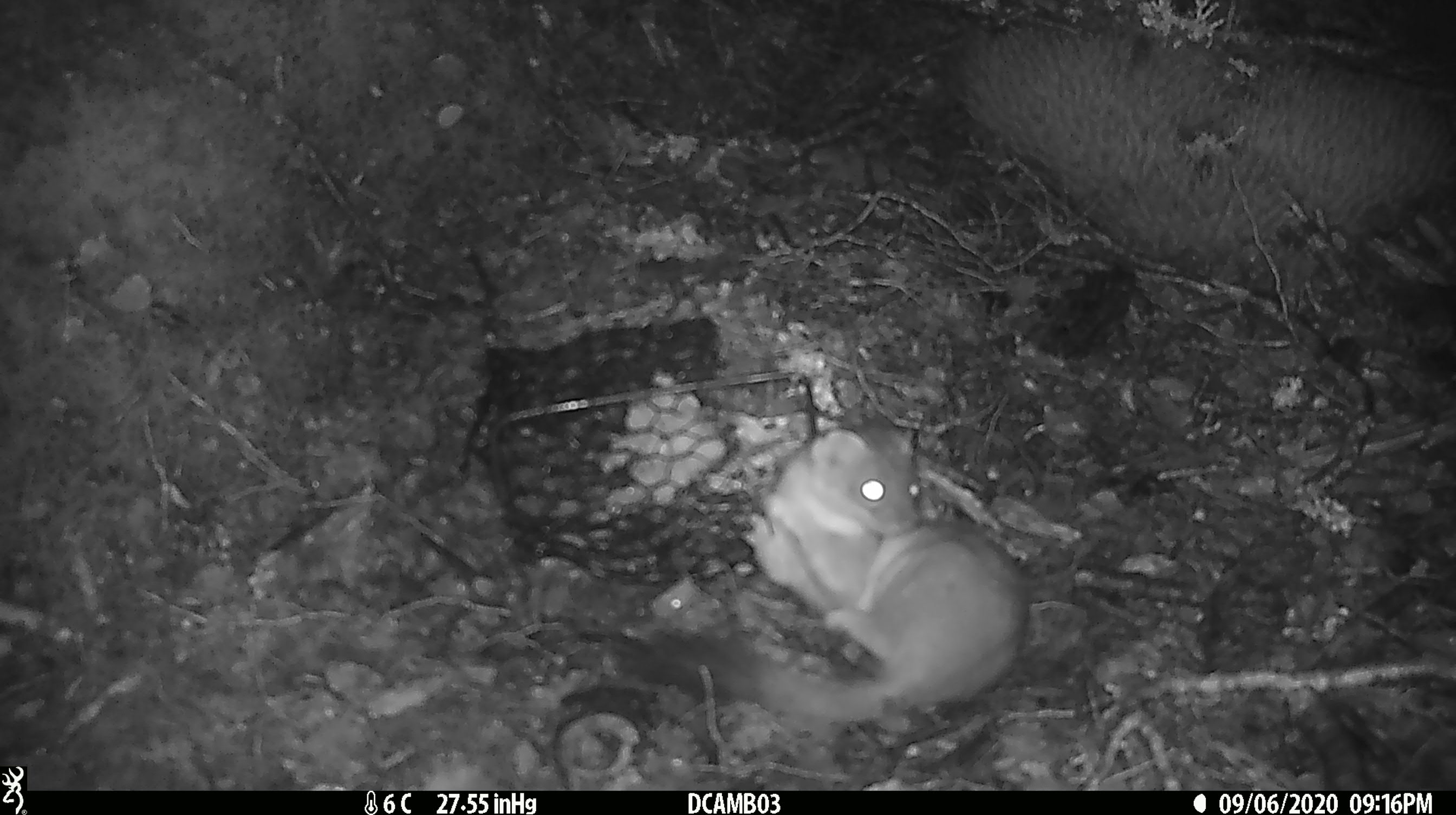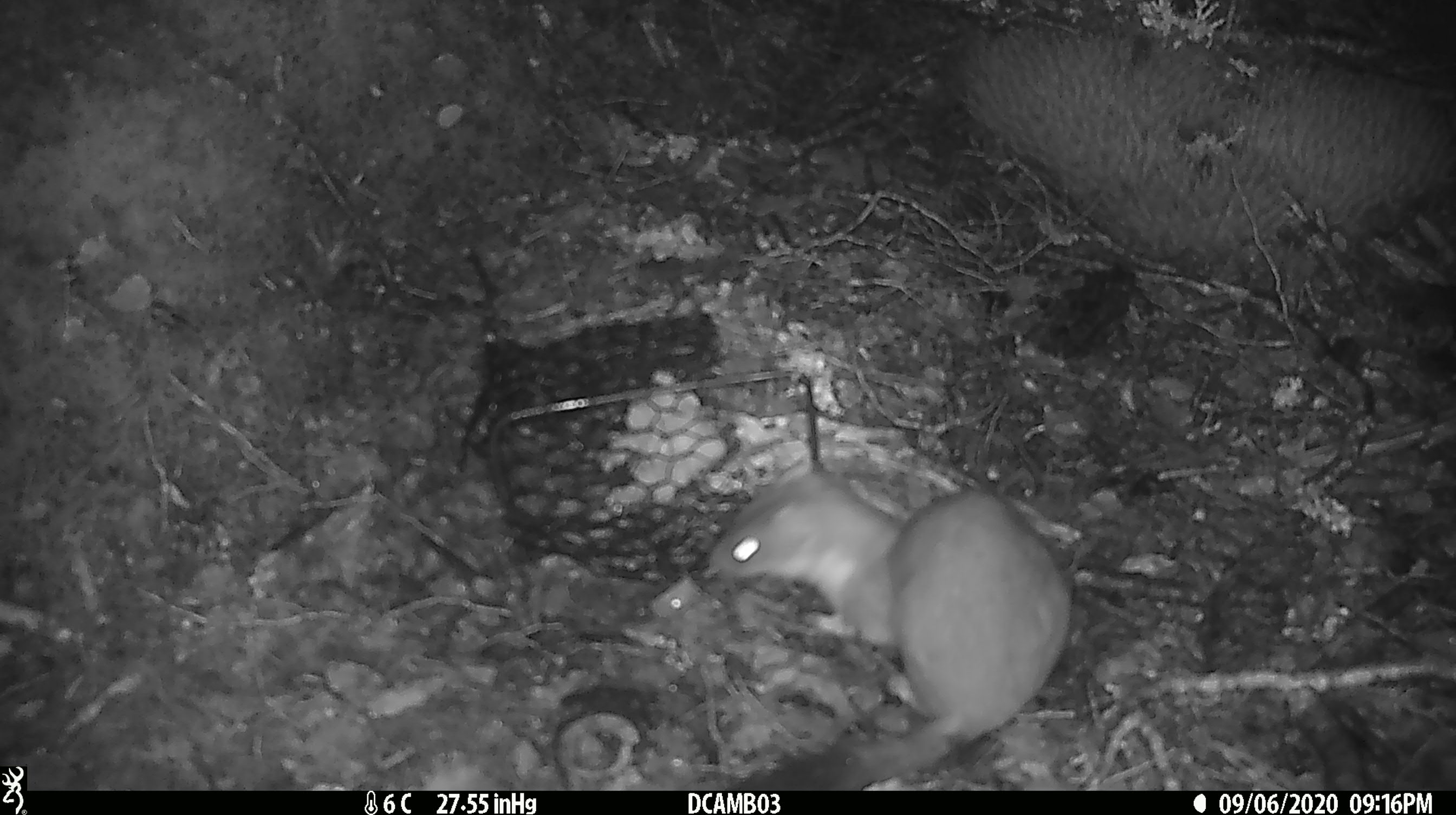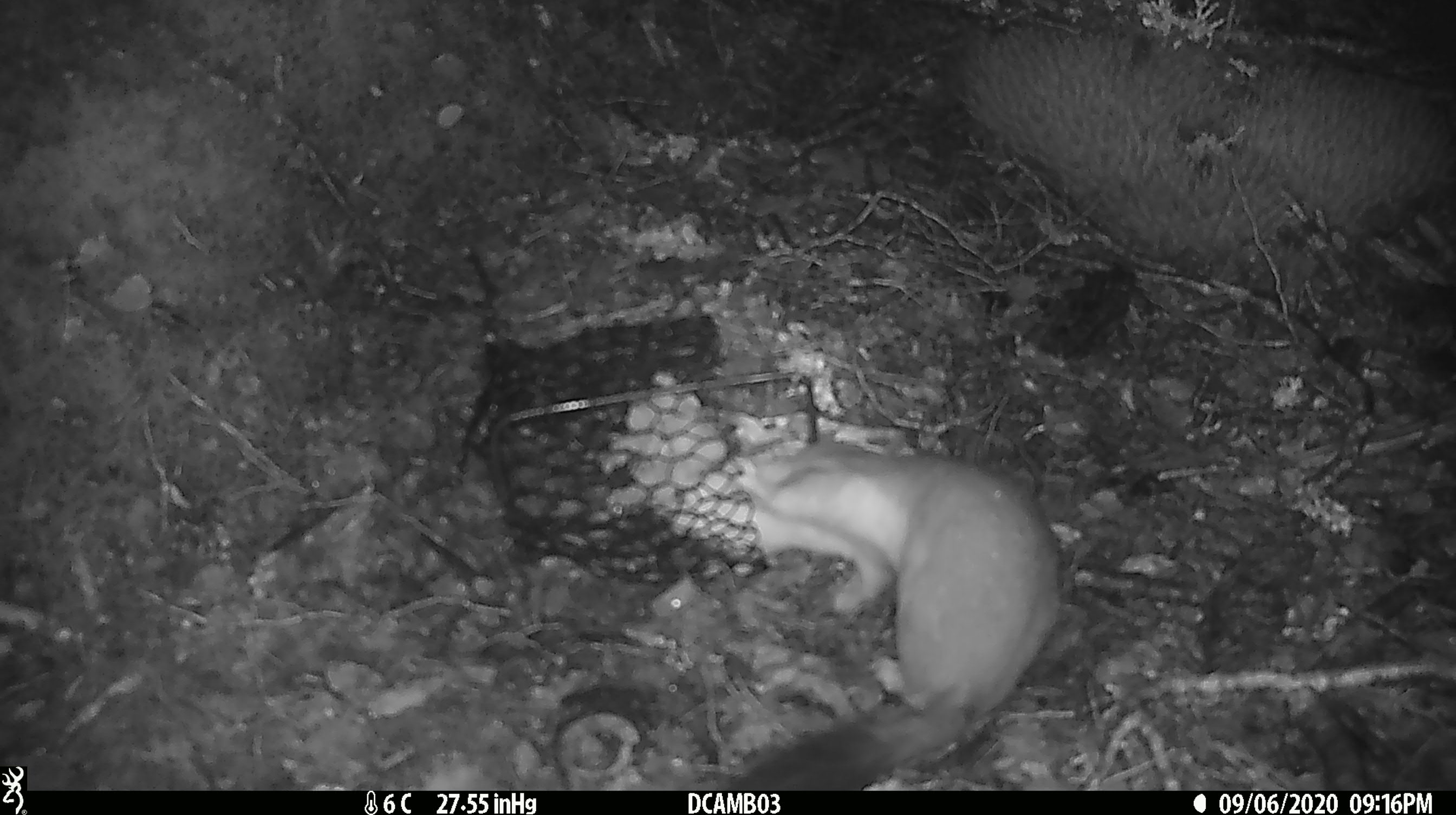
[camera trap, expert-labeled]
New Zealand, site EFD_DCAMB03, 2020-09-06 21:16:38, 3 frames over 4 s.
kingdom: Animalia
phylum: Chordata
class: Mammalia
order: Carnivora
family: Mustelidae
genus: Mustela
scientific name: Mustela erminea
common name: stoat